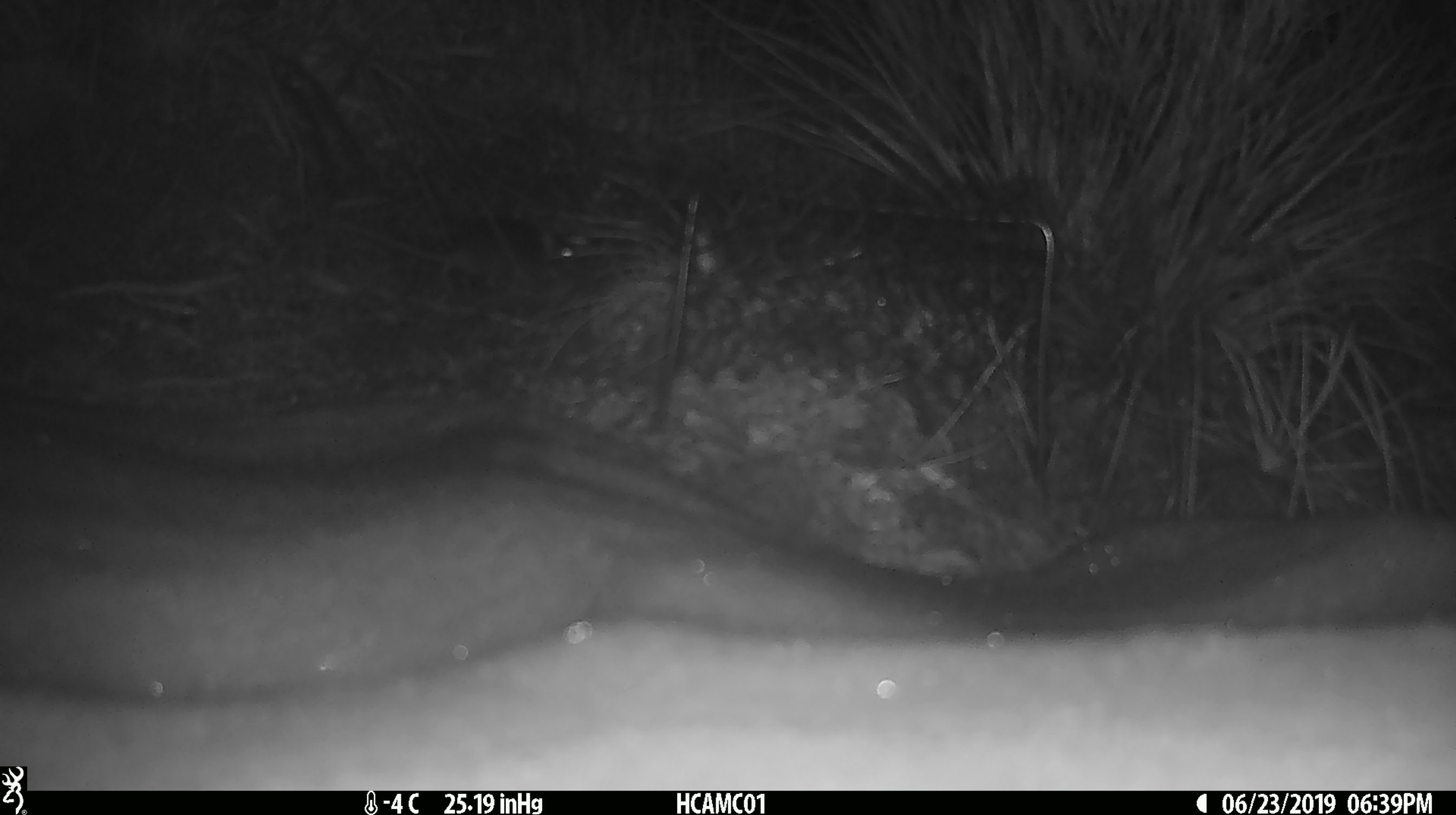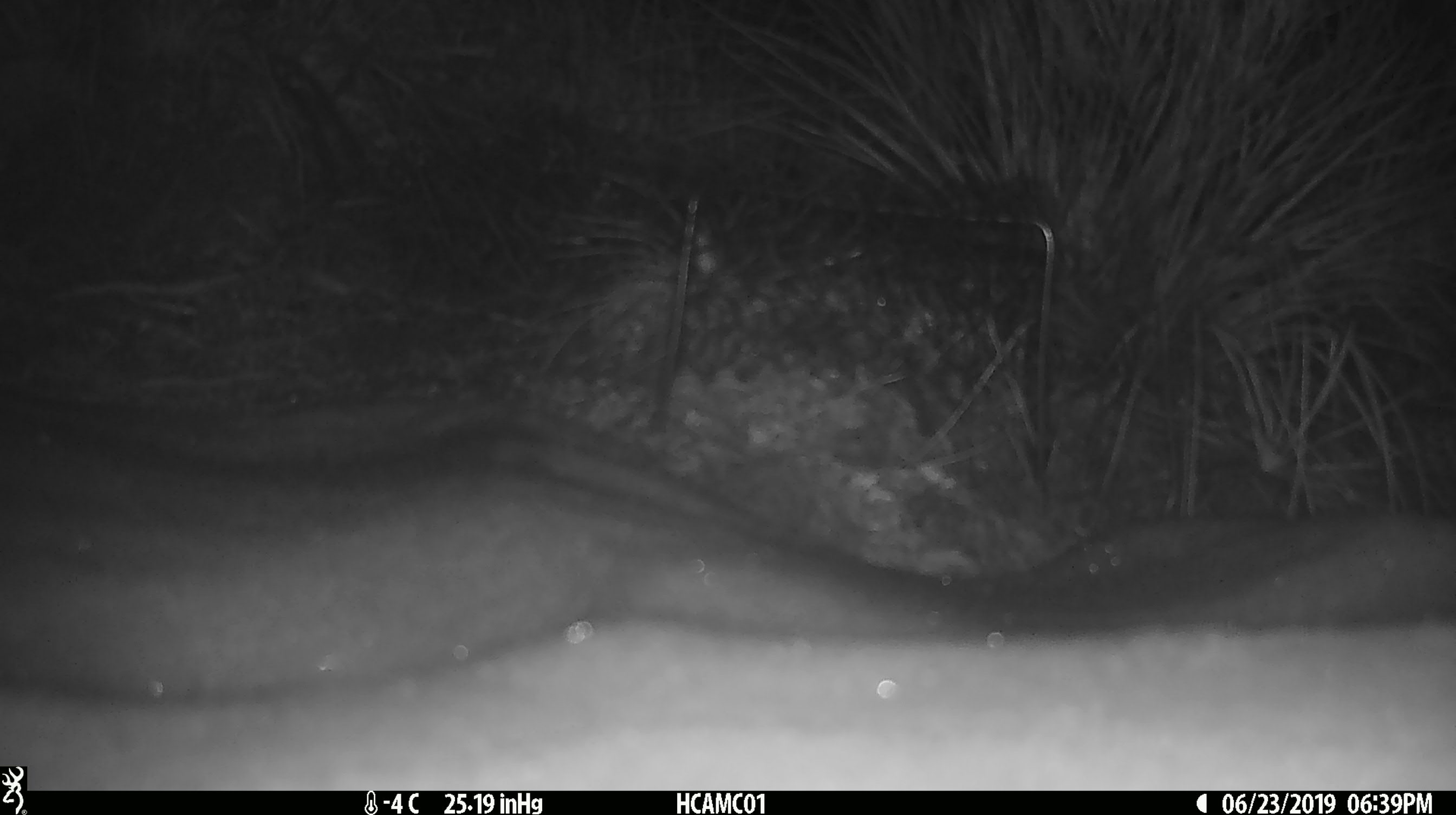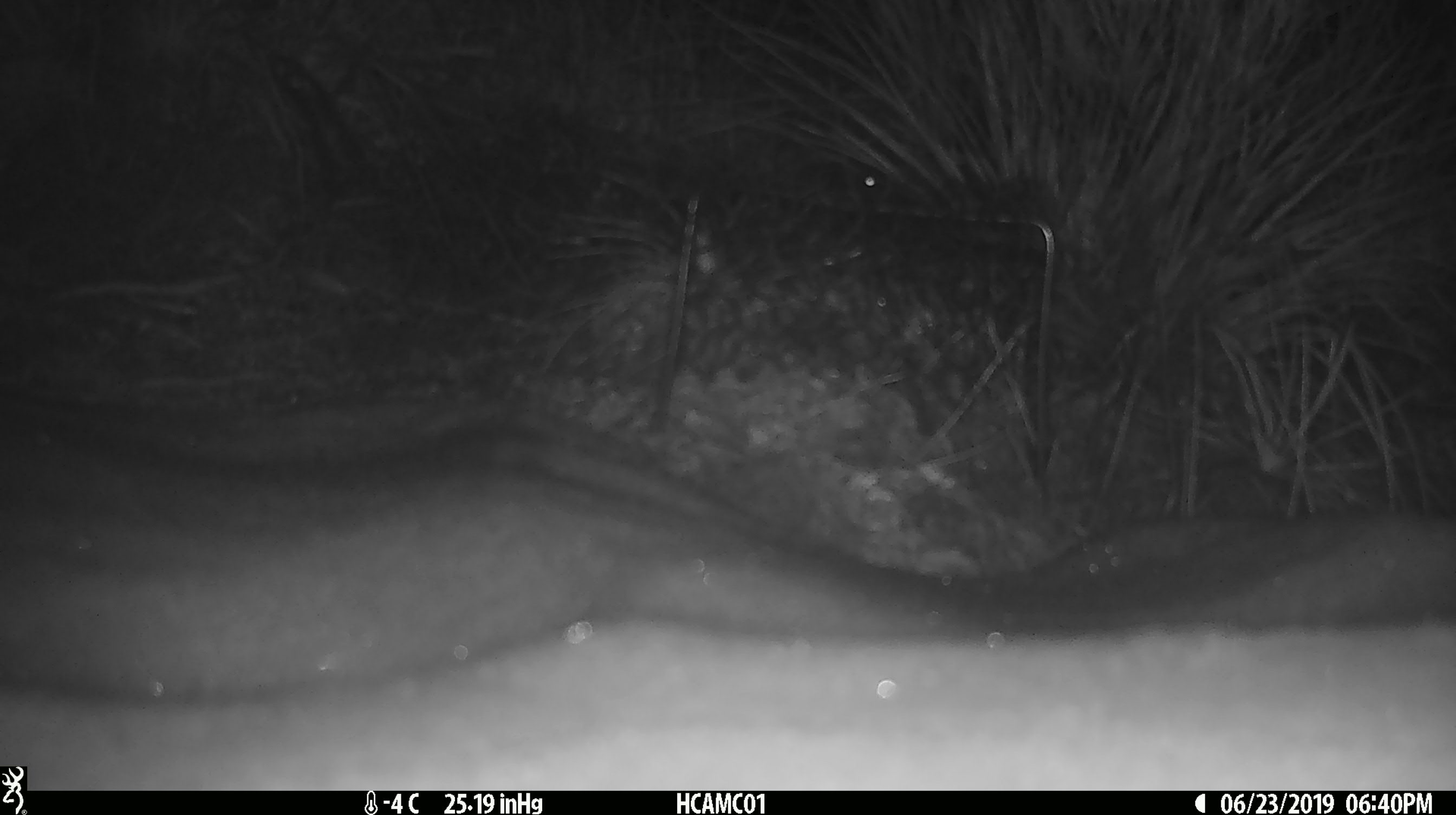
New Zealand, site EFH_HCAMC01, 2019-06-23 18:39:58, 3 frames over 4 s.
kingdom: Animalia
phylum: Chordata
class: Mammalia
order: Rodentia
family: Muridae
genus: Mus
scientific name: Mus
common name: mouse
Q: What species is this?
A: Mouse (Mus).